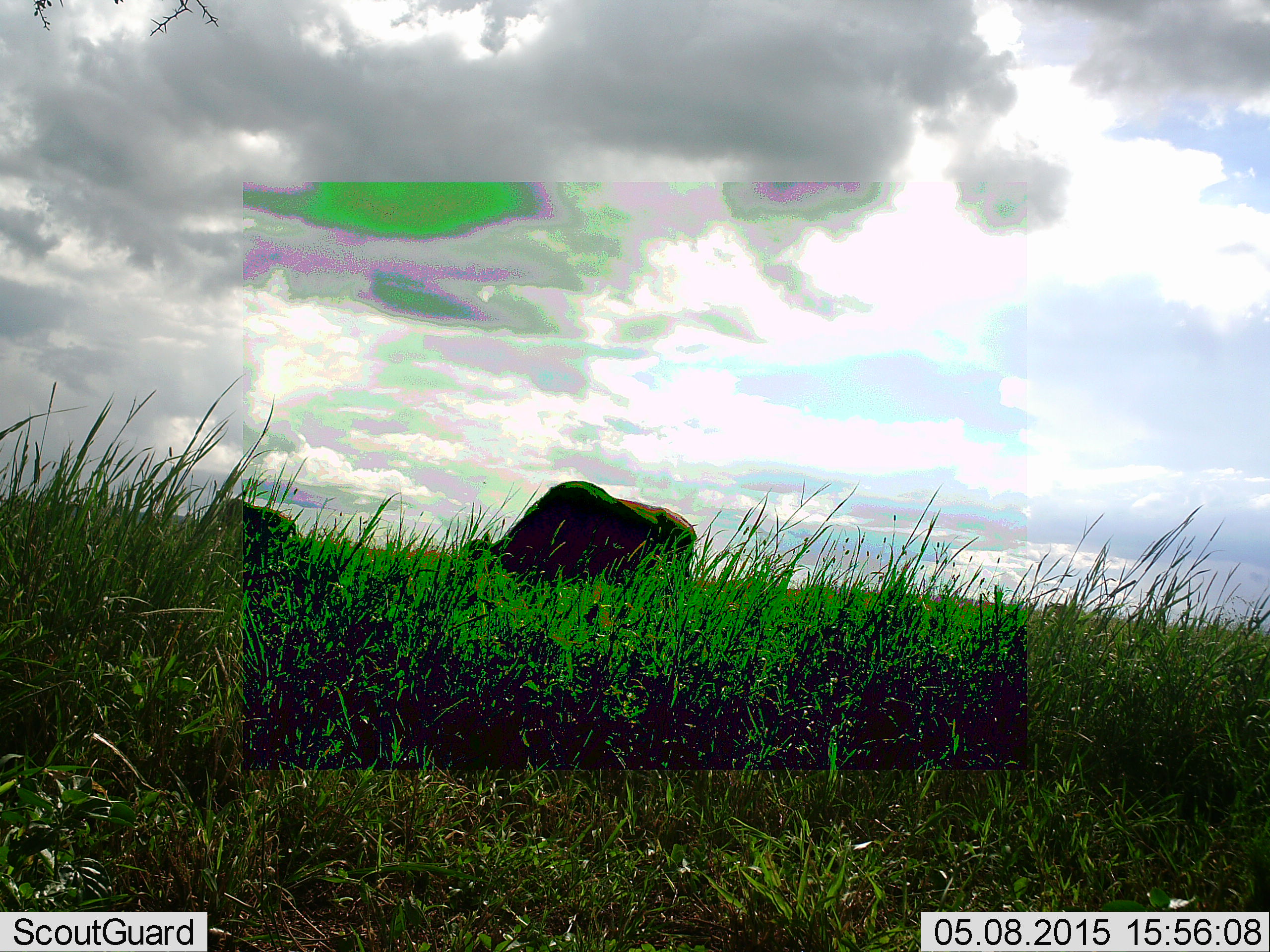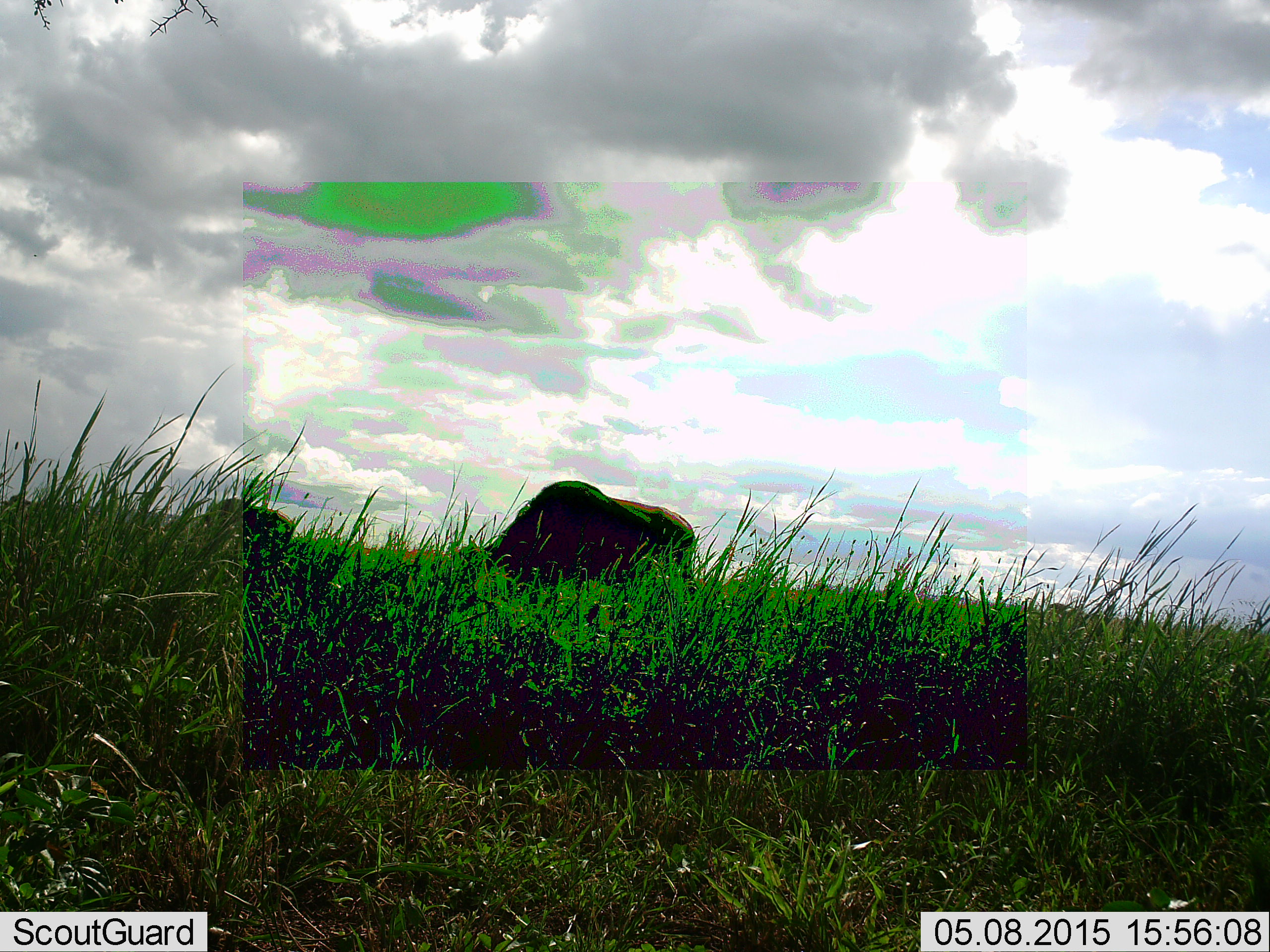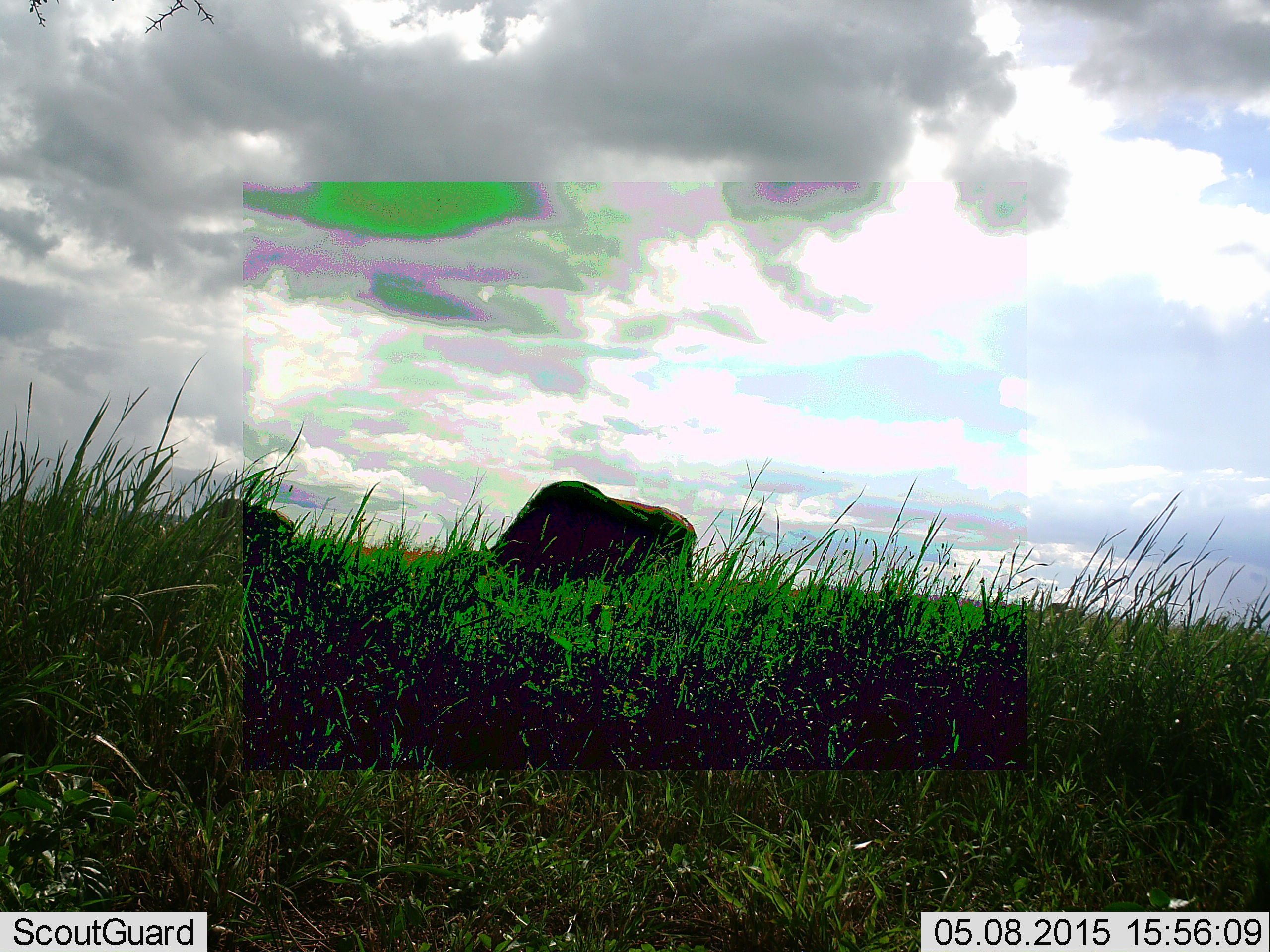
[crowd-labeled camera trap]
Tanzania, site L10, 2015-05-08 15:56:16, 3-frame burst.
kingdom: Animalia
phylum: Chordata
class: Mammalia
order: Artiodactyla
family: Bovidae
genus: Connochaetes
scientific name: Connochaetes taurinus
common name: blue wildebeest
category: wildebeest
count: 2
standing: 20%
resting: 10%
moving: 0%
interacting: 0%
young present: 0%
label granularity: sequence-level